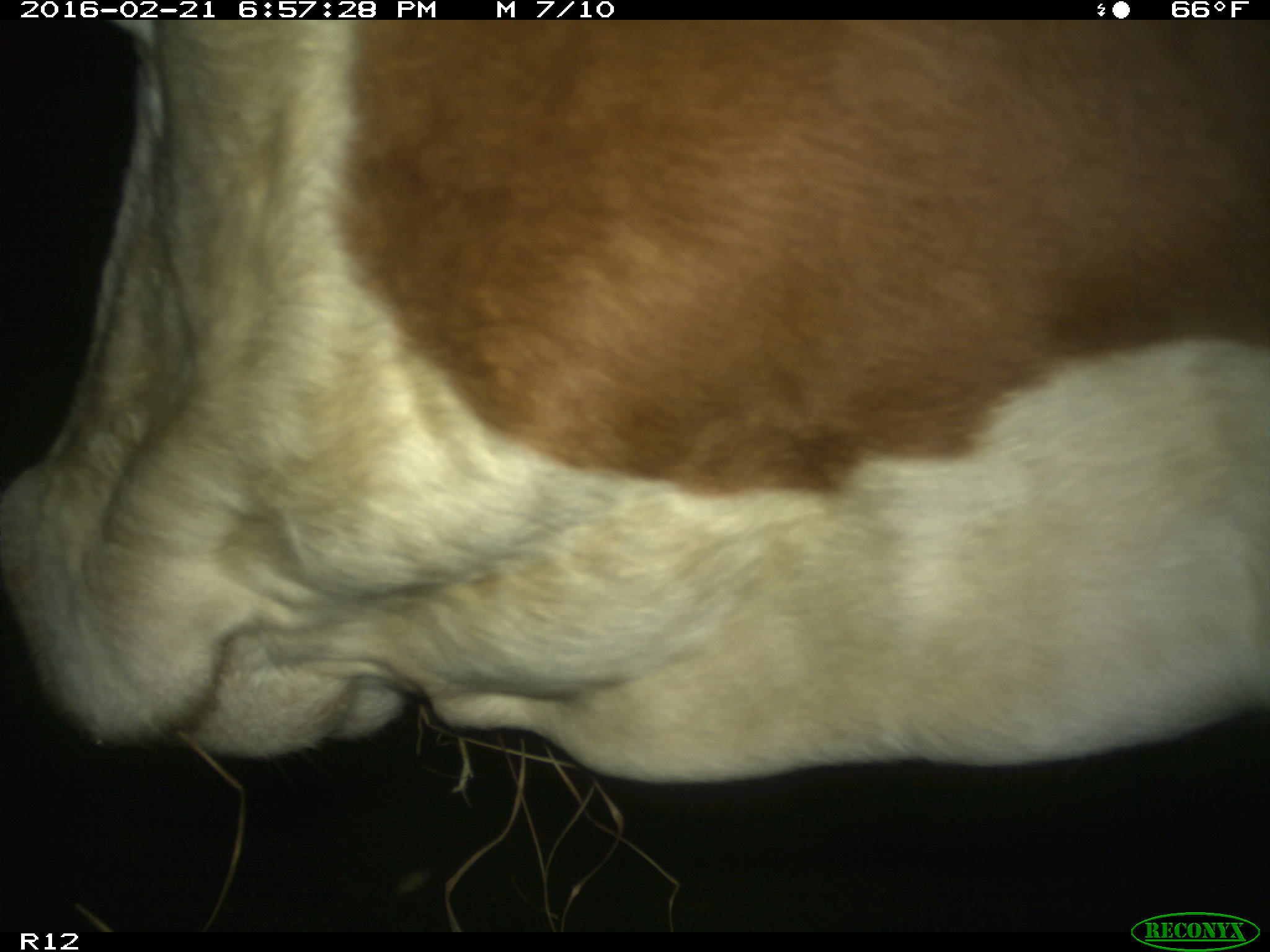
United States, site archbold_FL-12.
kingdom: Animalia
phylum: Chordata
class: Mammalia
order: Artiodactyla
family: Bovidae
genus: Bos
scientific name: Bos taurus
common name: domestic cow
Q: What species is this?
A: Bos taurus (domestic cow).